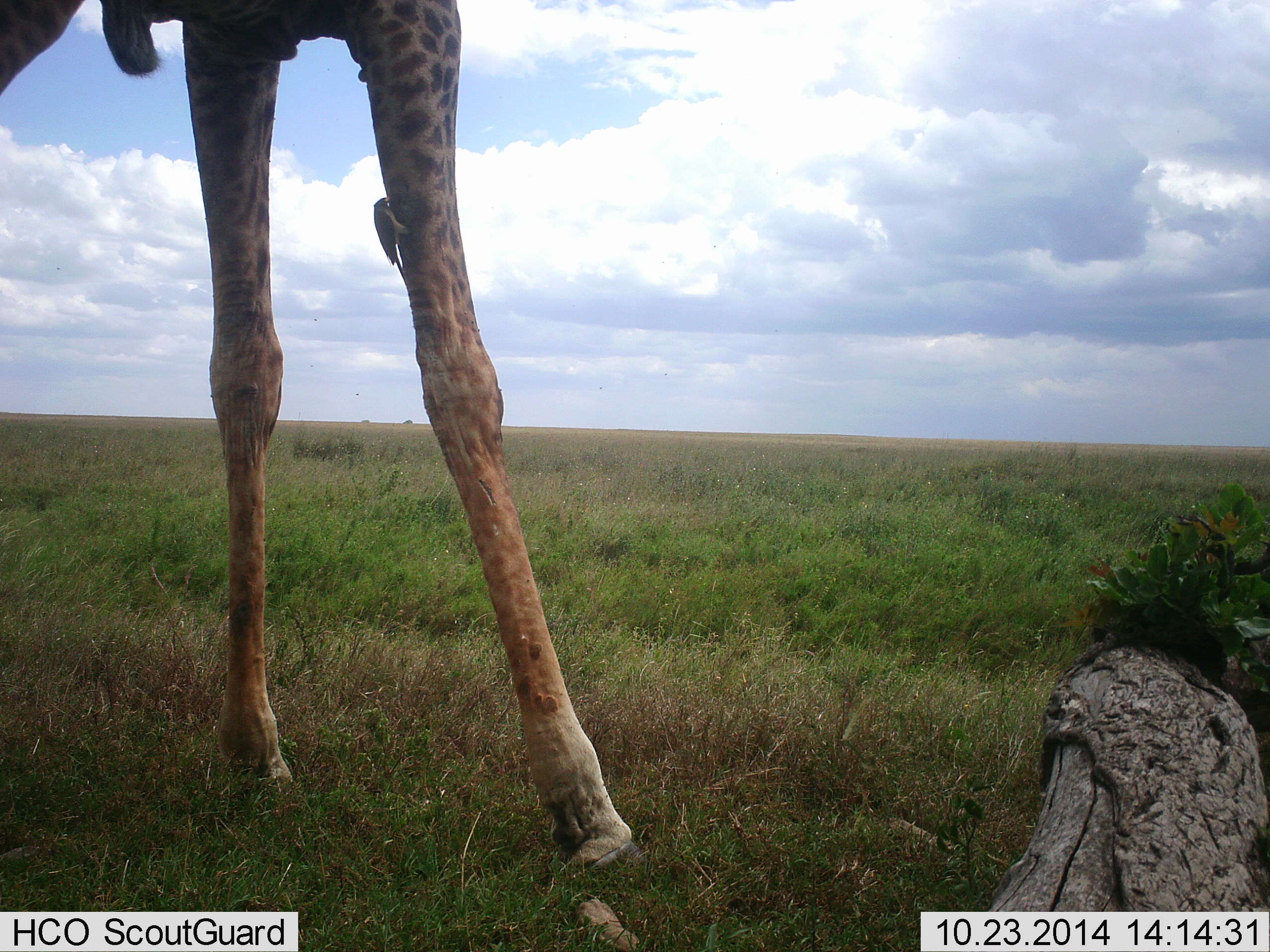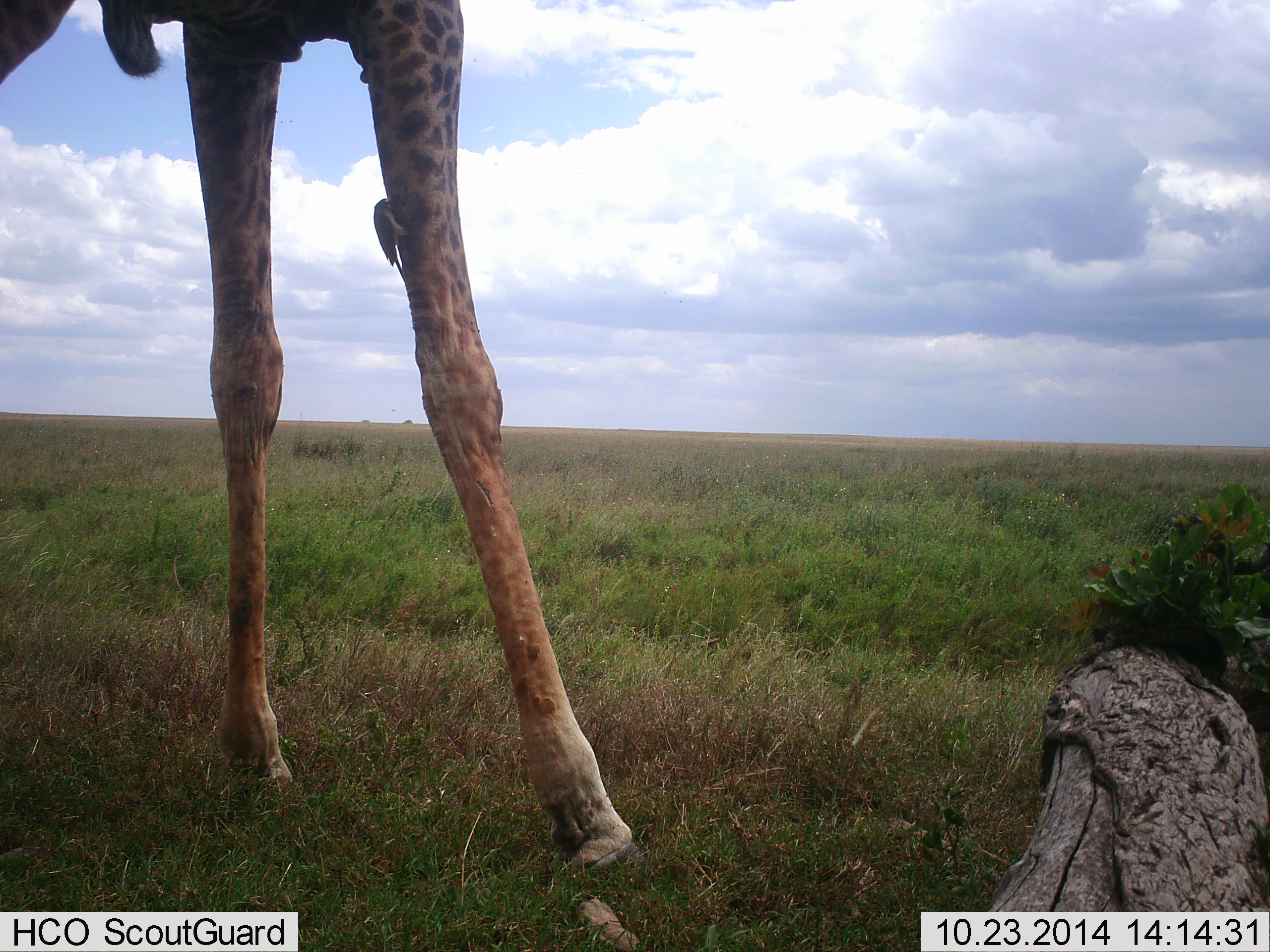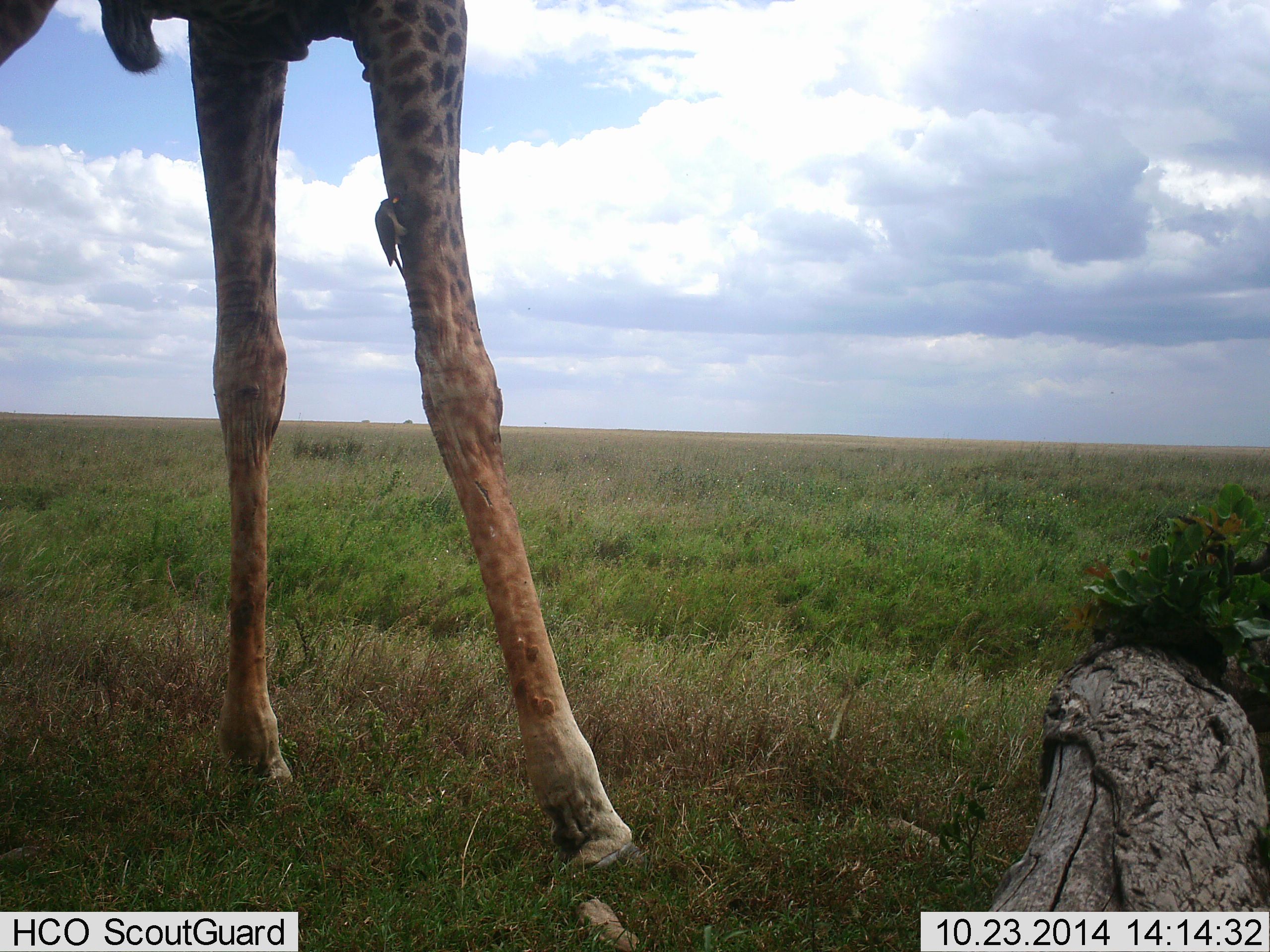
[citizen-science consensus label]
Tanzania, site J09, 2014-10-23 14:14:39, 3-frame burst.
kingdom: Animalia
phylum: Chordata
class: Mammalia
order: Artiodactyla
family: Giraffidae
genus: Giraffa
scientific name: Giraffa camelopardalis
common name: giraffe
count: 1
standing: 100%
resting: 0%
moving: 0%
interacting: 6%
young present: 0%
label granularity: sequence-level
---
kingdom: Animalia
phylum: Chordata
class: Aves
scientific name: Aves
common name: bird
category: otherbird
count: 1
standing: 9%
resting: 9%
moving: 0%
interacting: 64%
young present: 0%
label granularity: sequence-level